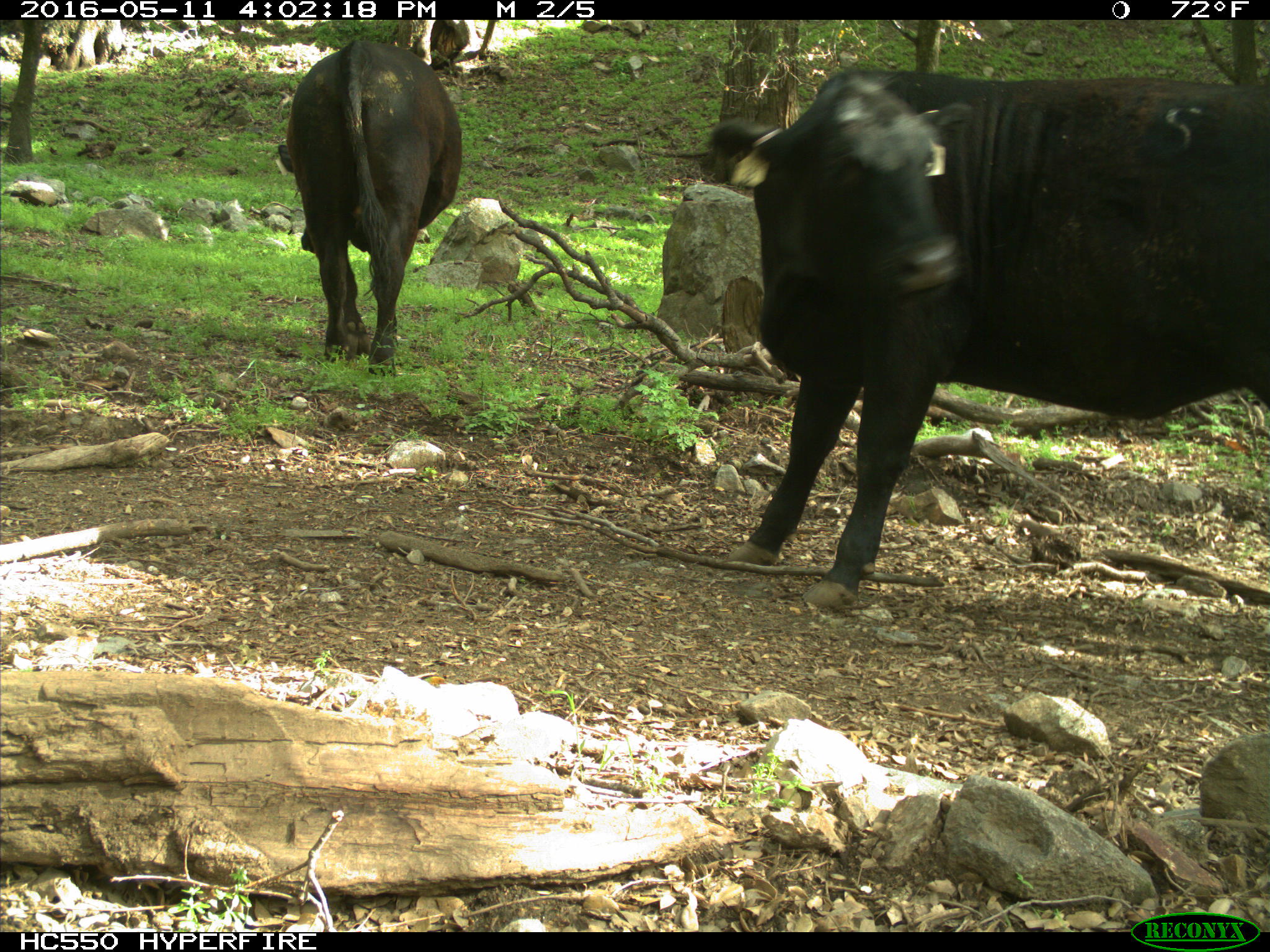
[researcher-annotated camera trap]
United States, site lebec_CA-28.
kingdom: Animalia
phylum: Chordata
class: Mammalia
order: Artiodactyla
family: Bovidae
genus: Bos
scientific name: Bos taurus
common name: domestic cow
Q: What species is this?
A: Bos taurus (domestic cow).